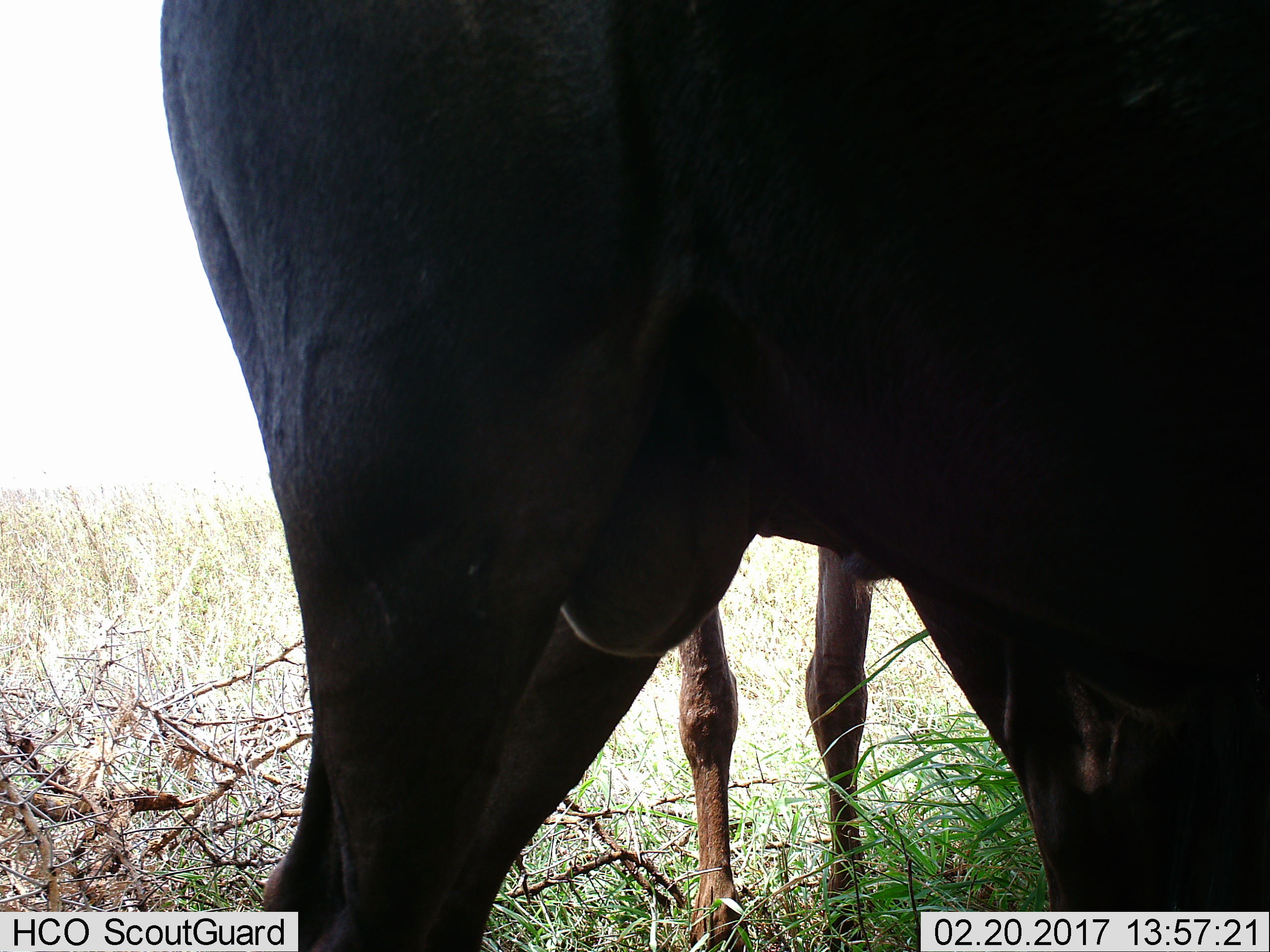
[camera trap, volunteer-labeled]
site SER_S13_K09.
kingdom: Animalia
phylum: Chordata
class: Mammalia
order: Artiodactyla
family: Bovidae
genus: Connochaetes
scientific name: Connochaetes taurinus taurinus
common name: blue wildebeest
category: wildebeestblue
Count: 2.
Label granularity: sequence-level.